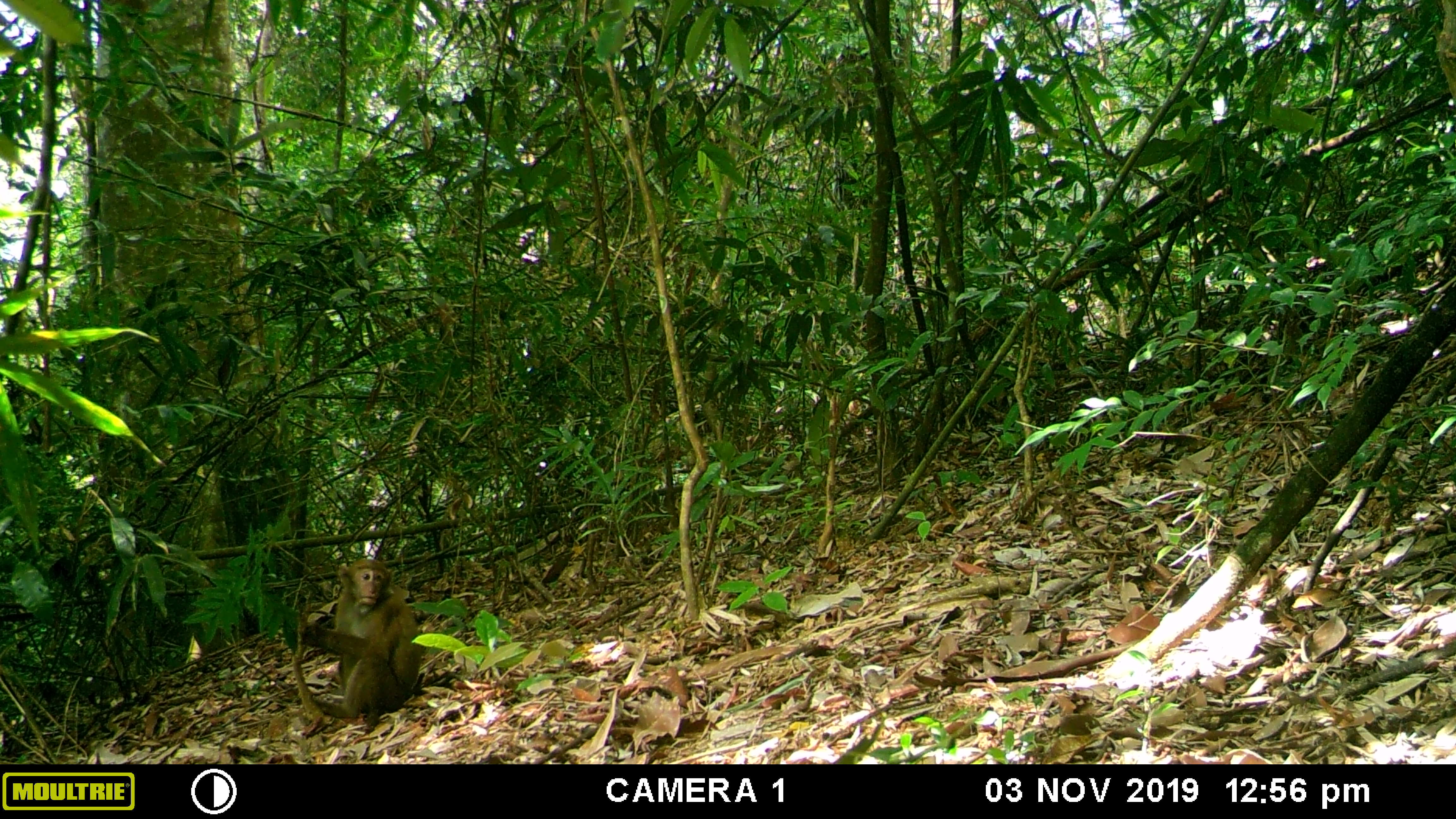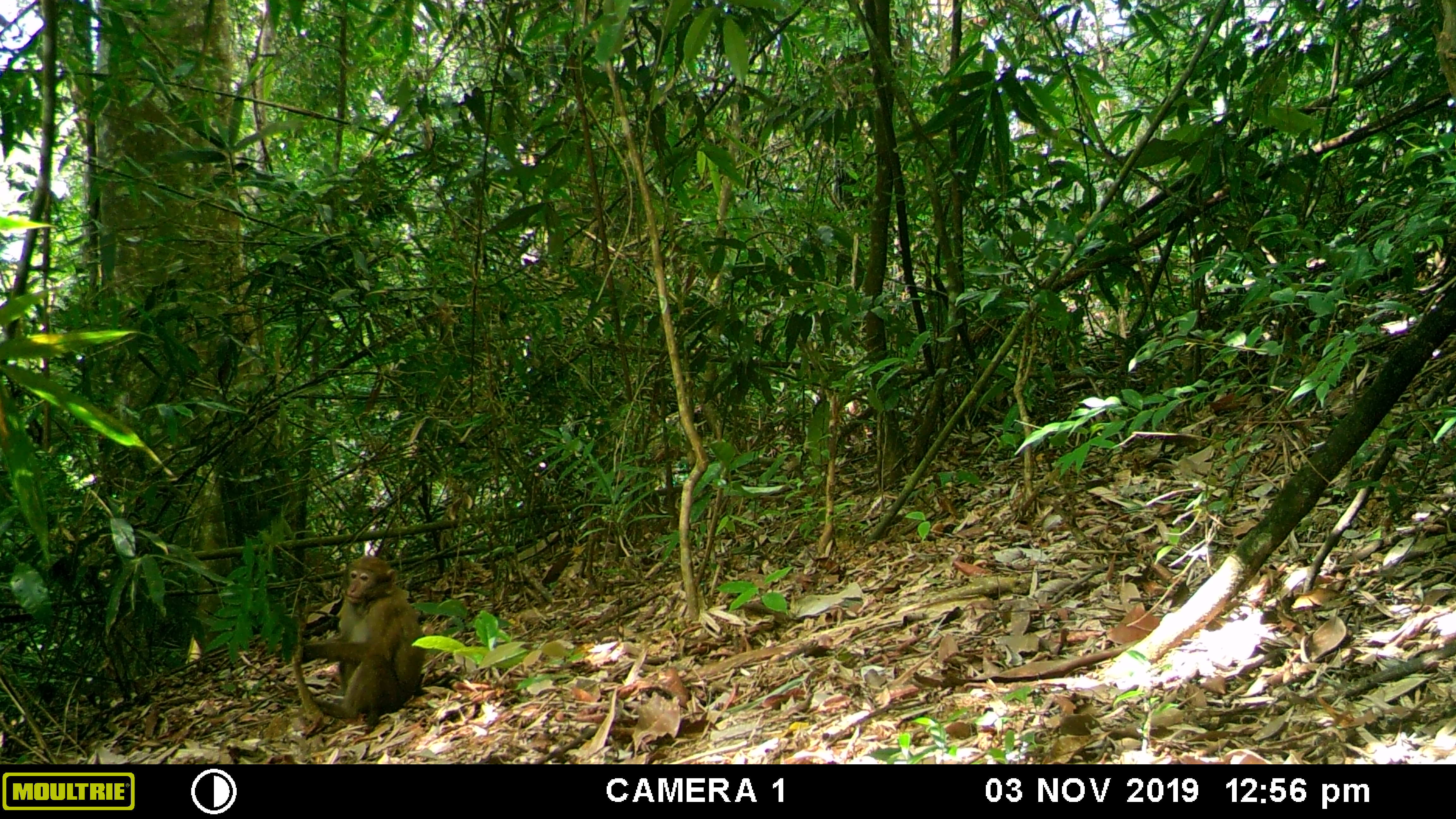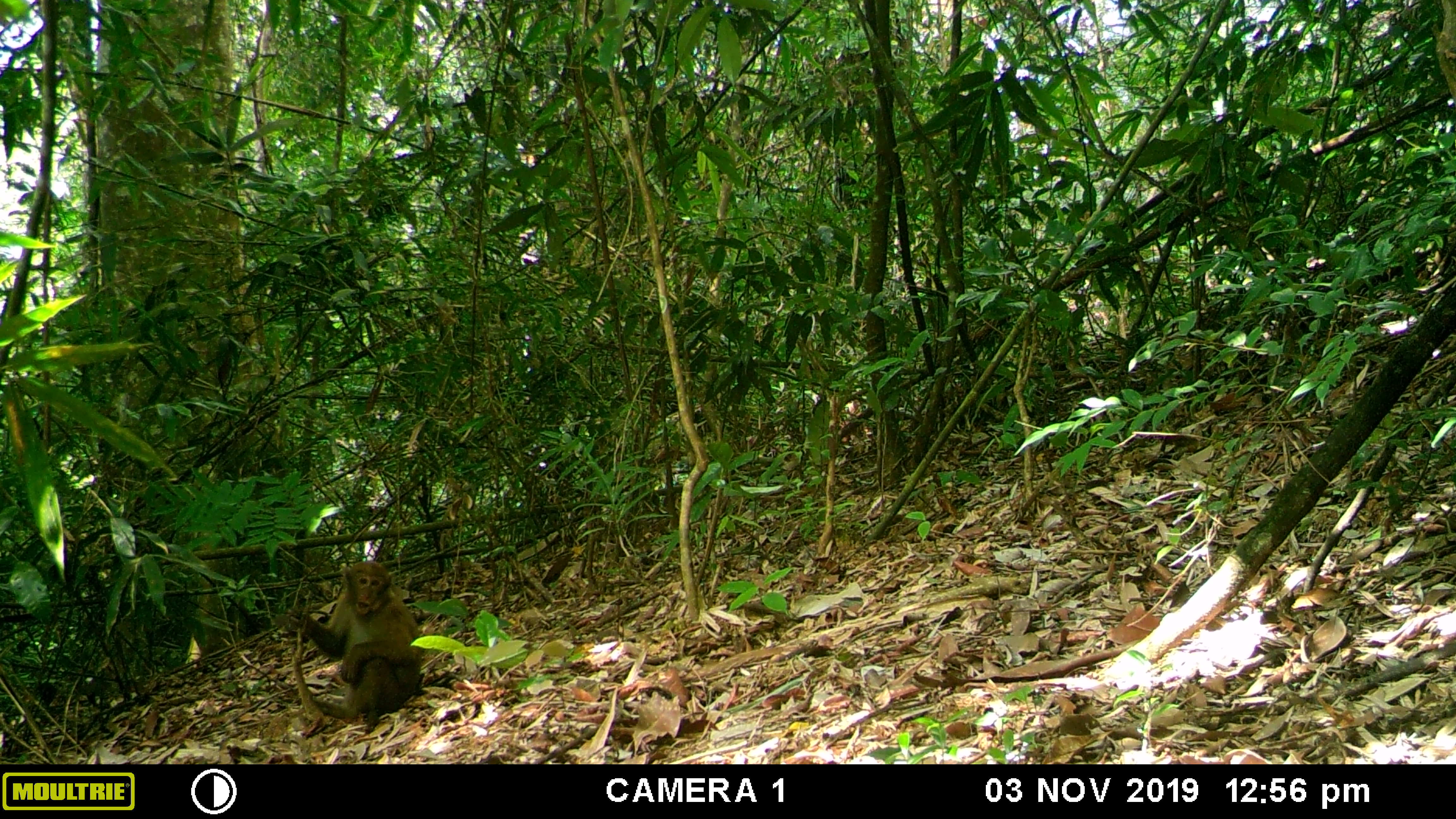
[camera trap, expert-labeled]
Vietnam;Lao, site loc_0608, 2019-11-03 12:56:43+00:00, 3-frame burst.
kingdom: Animalia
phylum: Chordata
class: Mammalia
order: Primates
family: Cercopithecidae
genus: Macaca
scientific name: Macaca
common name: macaques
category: assam or rhesus macaque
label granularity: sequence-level